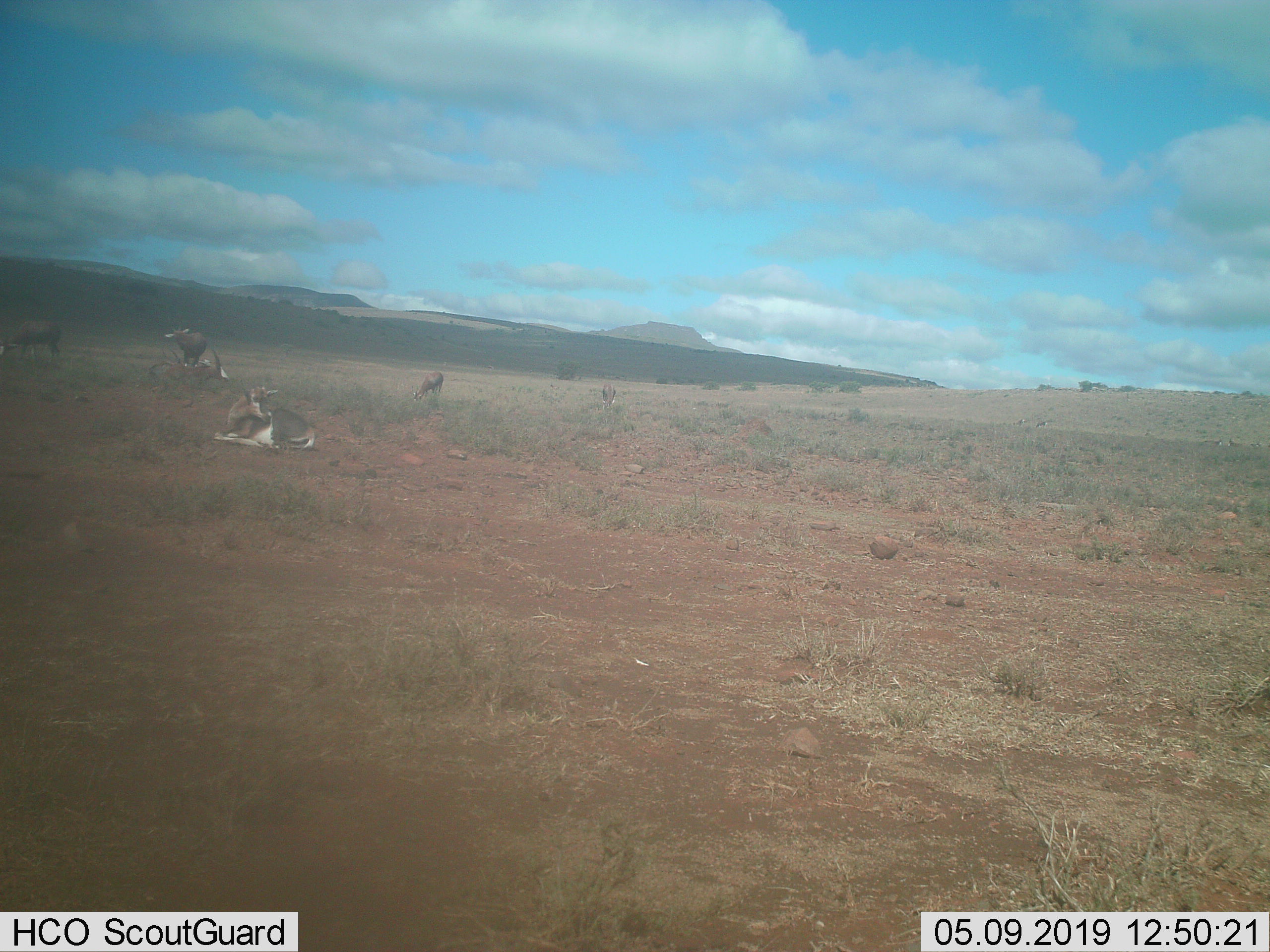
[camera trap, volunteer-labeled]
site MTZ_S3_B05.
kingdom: Animalia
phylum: Chordata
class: Mammalia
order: Artiodactyla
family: Bovidae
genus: Damaliscus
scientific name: Damaliscus pygargus phillipsi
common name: blesbok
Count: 7.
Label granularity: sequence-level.